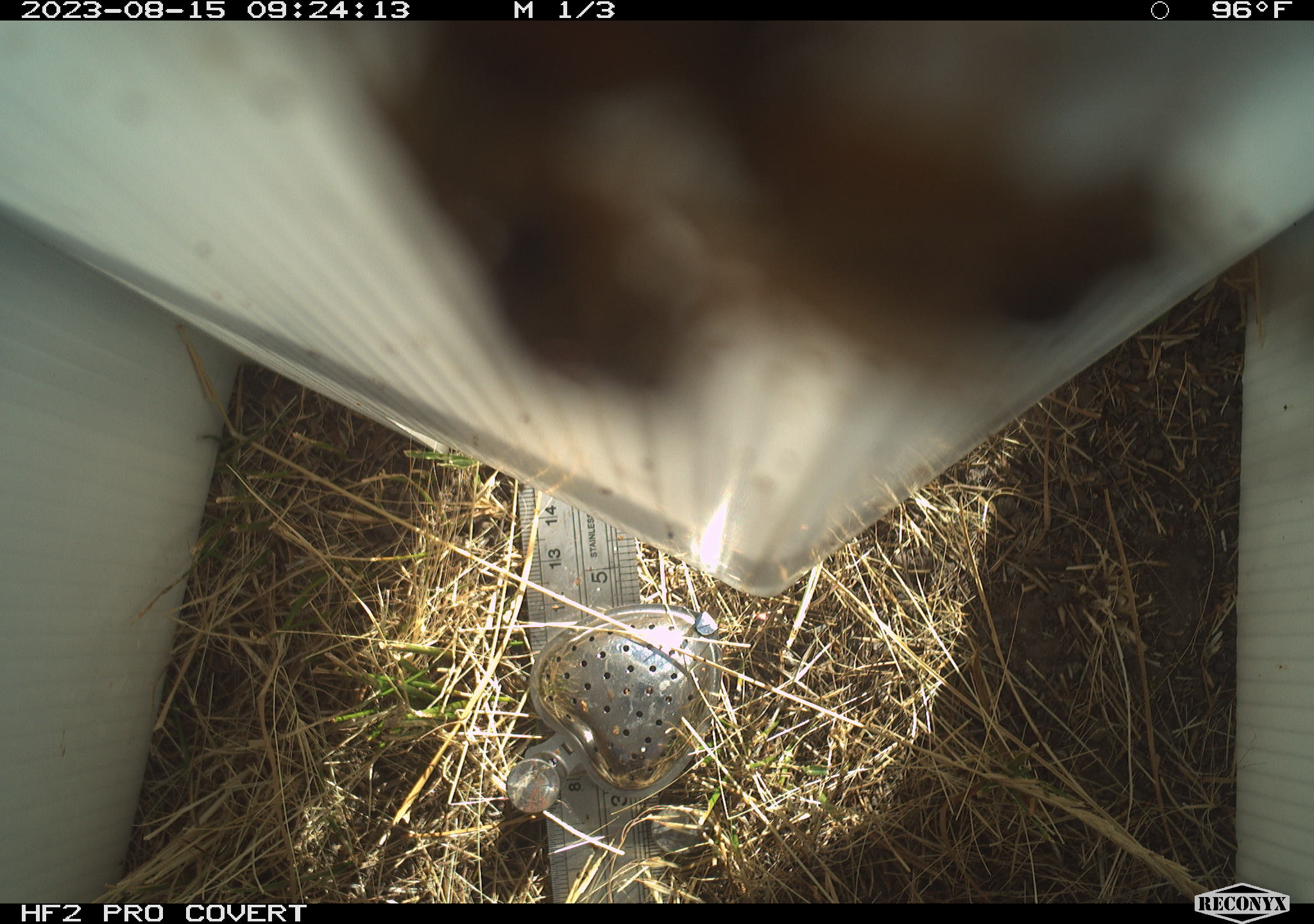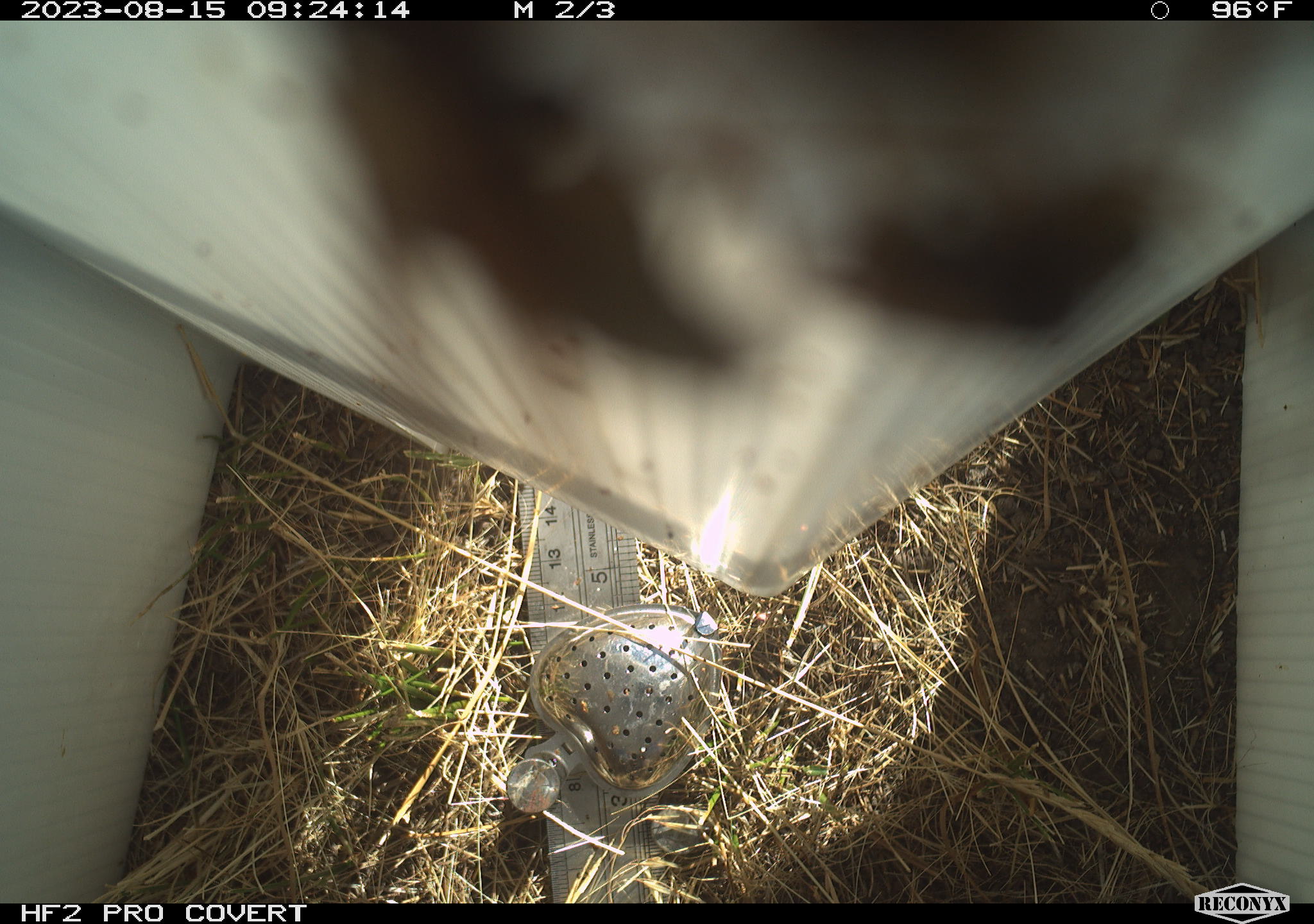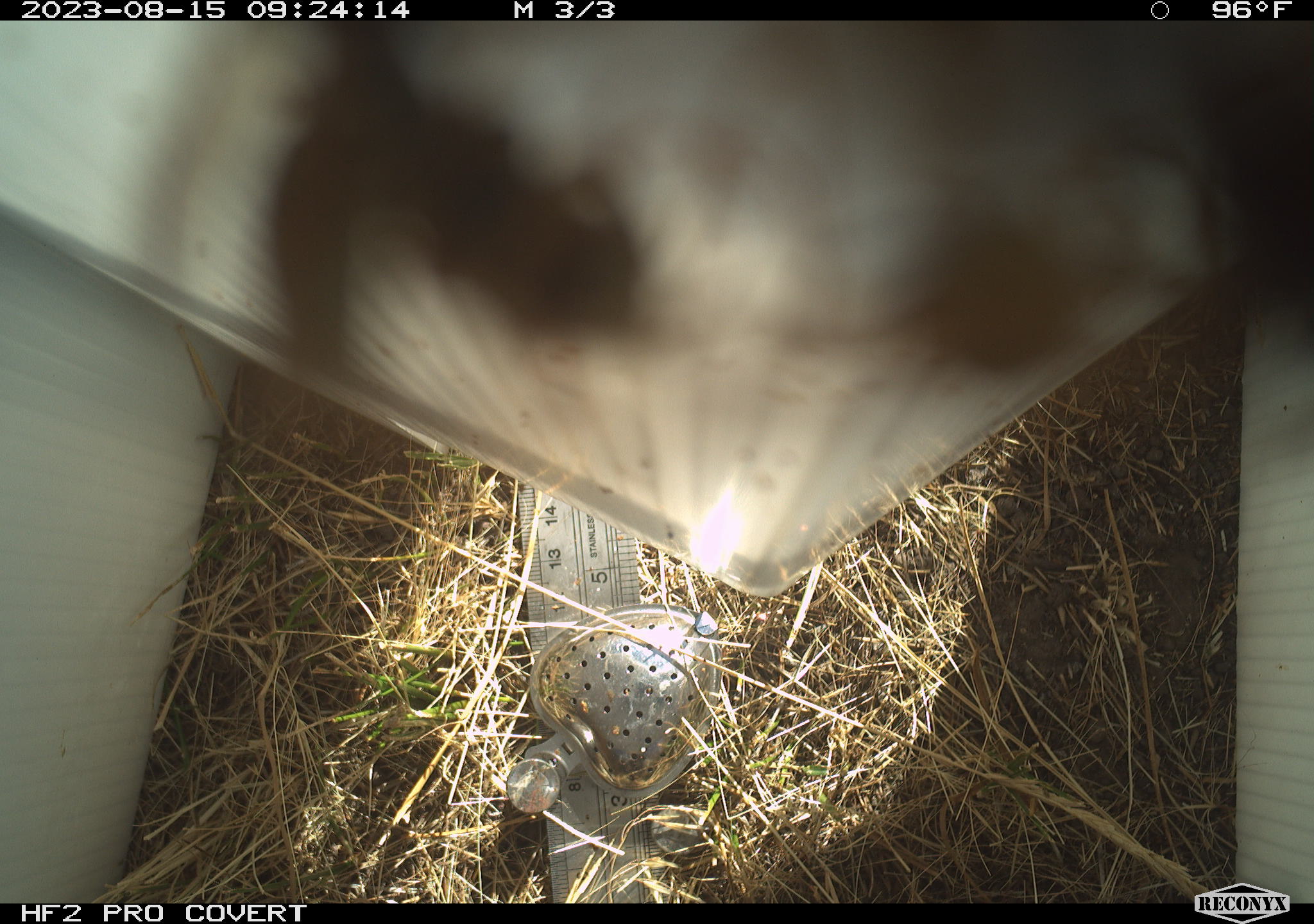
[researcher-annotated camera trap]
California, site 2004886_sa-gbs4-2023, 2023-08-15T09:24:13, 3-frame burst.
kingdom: Animalia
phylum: Arthropoda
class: Insecta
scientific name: Insecta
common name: insect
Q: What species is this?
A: Insect (Insecta).